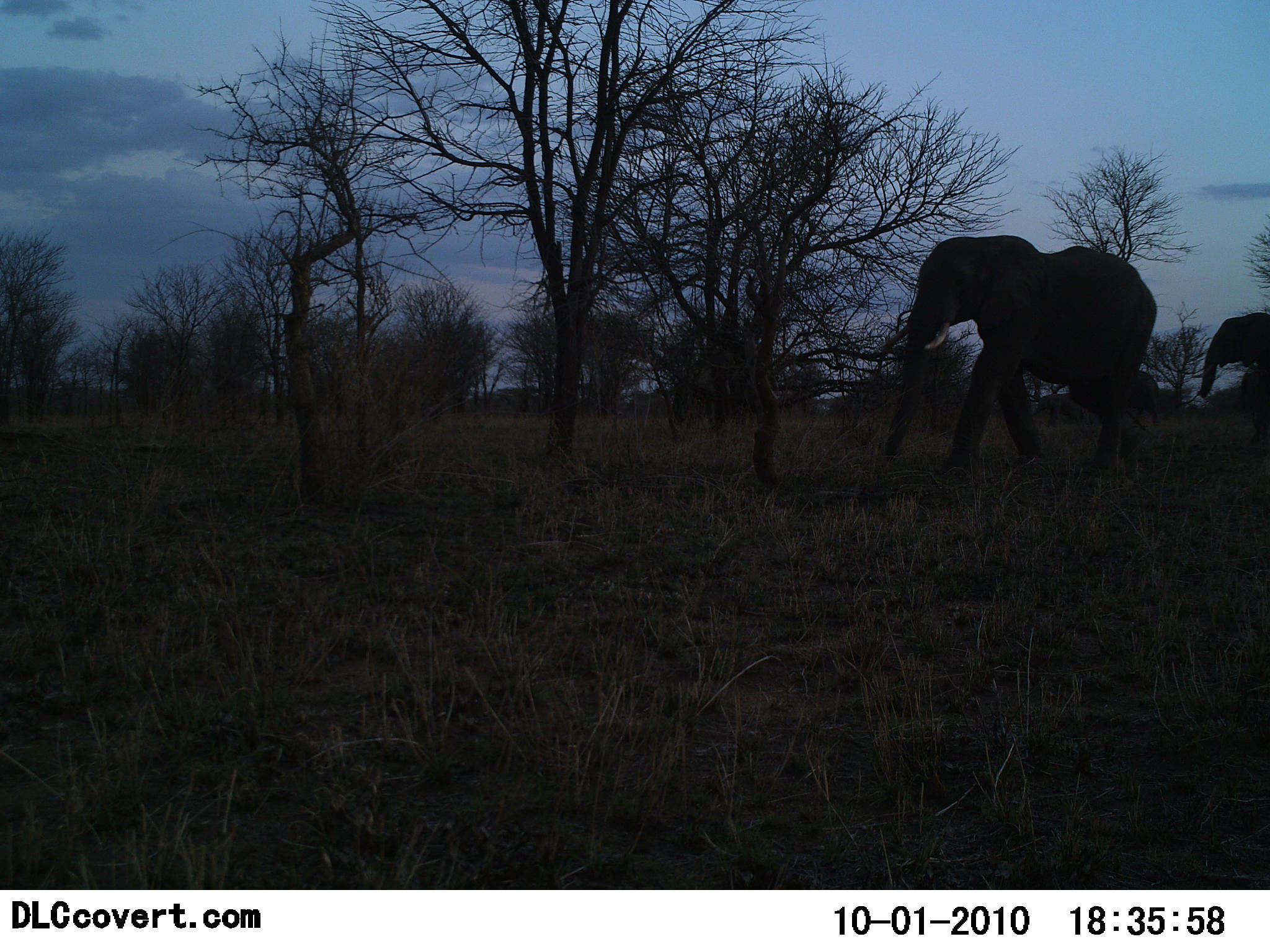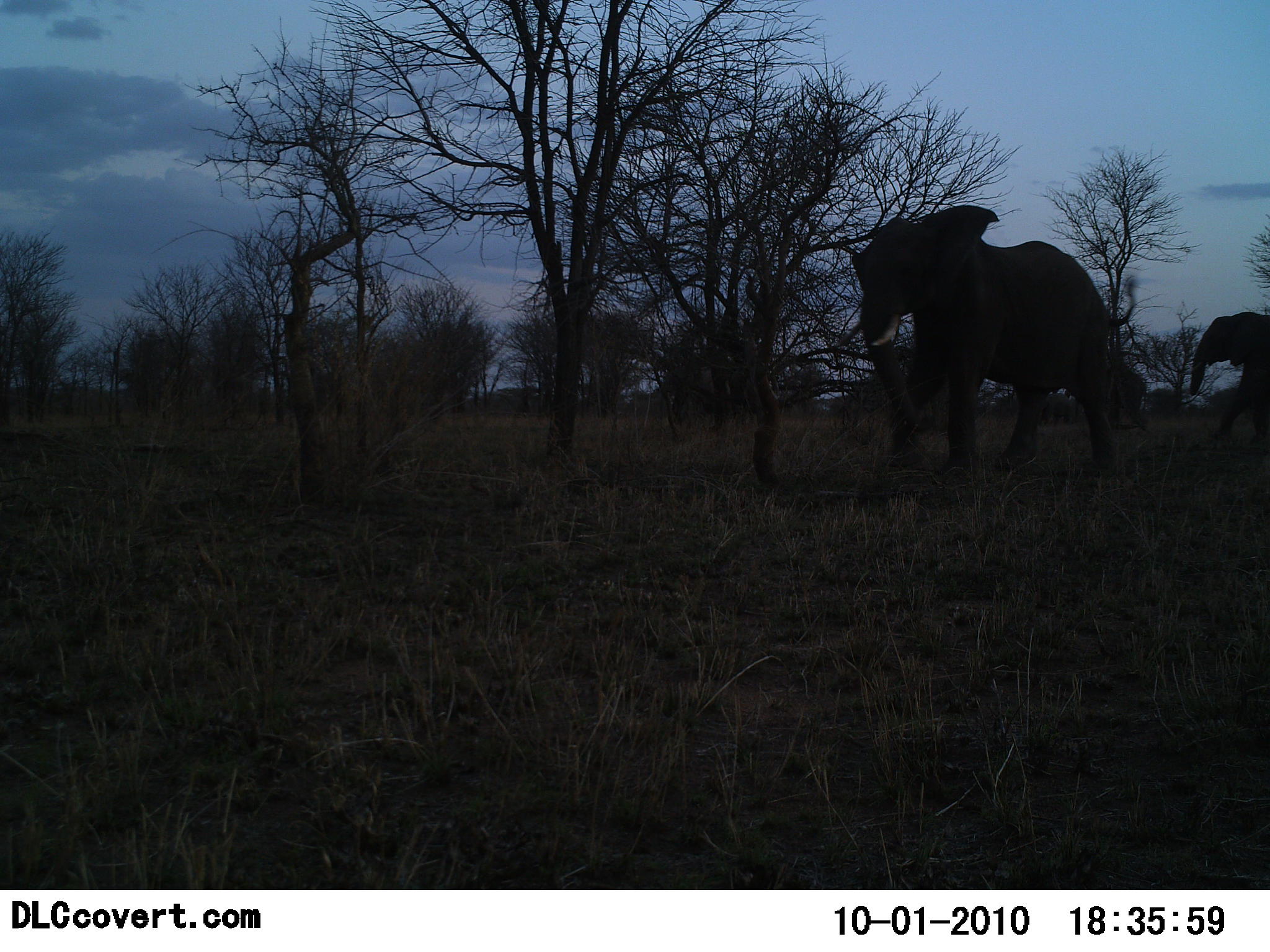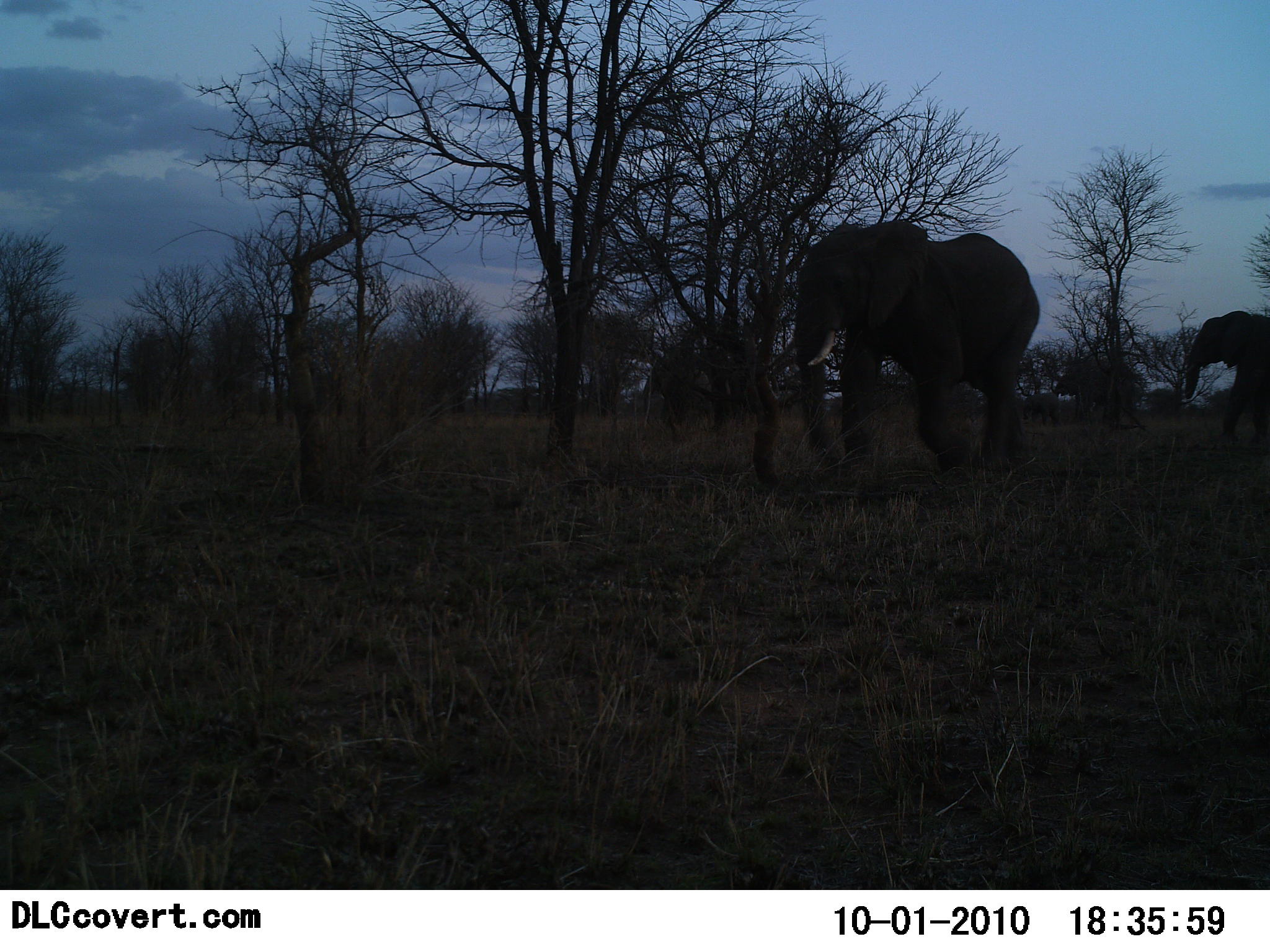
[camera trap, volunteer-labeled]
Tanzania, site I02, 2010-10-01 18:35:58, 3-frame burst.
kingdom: Animalia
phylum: Chordata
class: Mammalia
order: Proboscidea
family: Elephantidae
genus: Loxodonta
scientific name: Loxodonta africana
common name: african bush elephant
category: elephant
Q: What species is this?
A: Elephant (african bush elephant) (Loxodonta africana).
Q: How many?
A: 4.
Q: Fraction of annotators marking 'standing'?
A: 7%.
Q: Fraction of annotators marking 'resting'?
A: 0%.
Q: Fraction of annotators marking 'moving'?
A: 93%.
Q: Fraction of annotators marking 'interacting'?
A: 0%.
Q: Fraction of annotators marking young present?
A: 13%.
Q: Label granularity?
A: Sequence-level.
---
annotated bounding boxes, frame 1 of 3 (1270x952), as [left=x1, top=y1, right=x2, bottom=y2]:
animal: [left=875, top=234, right=1159, bottom=491]; [left=1196, top=309, right=1270, bottom=426]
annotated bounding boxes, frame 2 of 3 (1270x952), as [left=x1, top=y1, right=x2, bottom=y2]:
animal: [left=849, top=200, right=1112, bottom=479]; [left=1189, top=311, right=1270, bottom=445]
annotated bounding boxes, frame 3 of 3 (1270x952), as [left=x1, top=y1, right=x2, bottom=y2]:
animal: [left=778, top=219, right=1045, bottom=474]; [left=1175, top=308, right=1270, bottom=448]; [left=1051, top=351, right=1148, bottom=431]